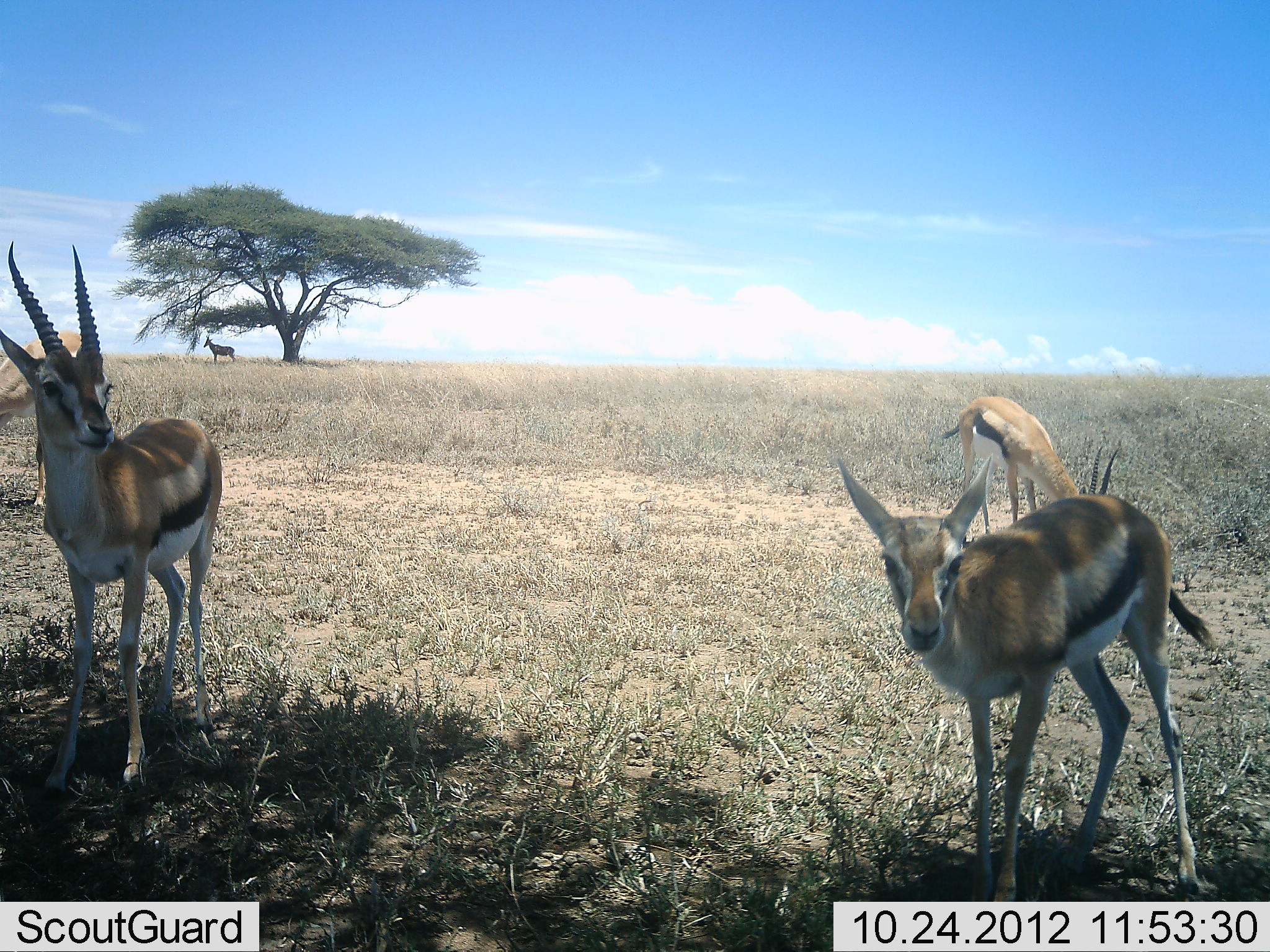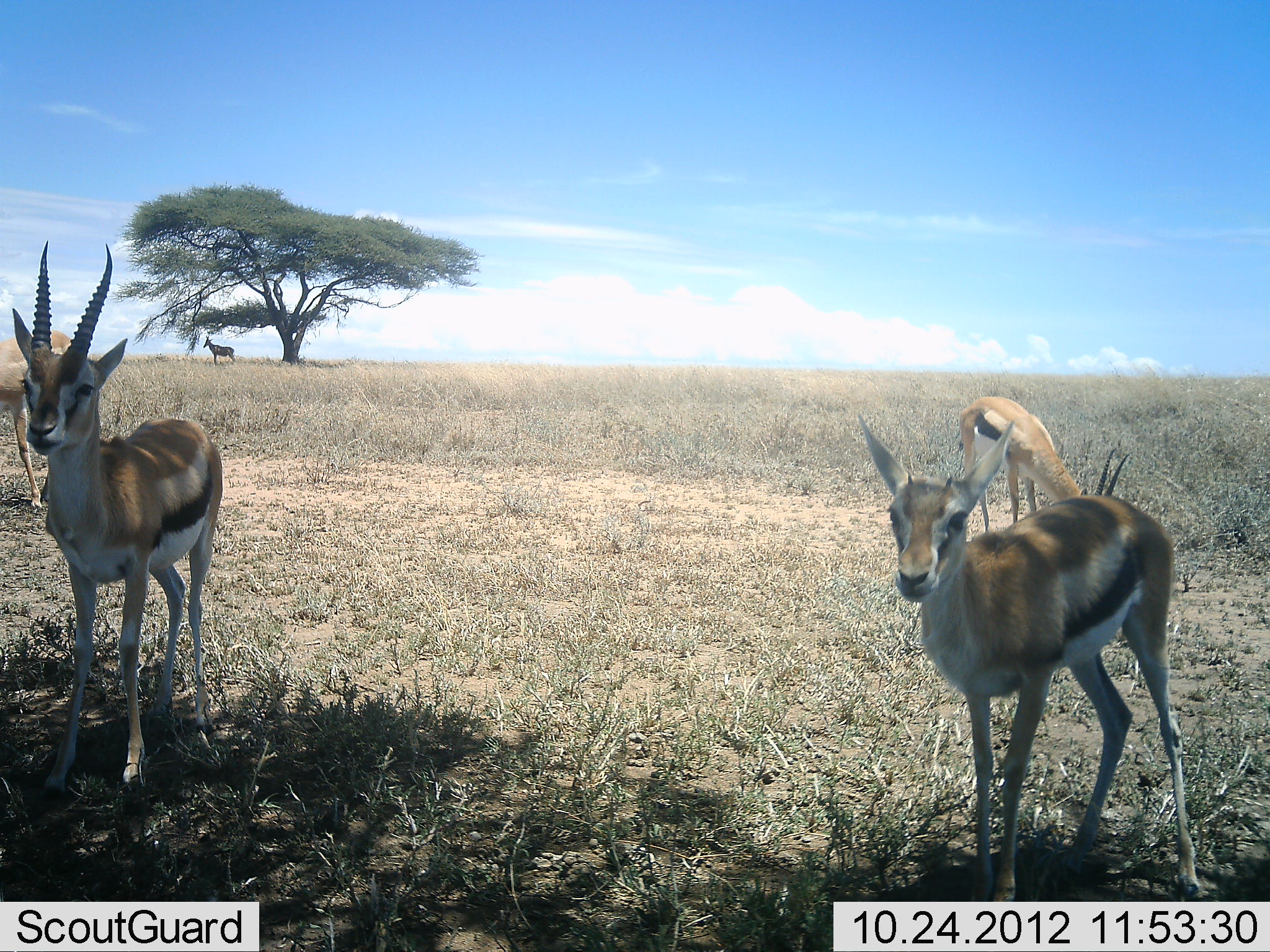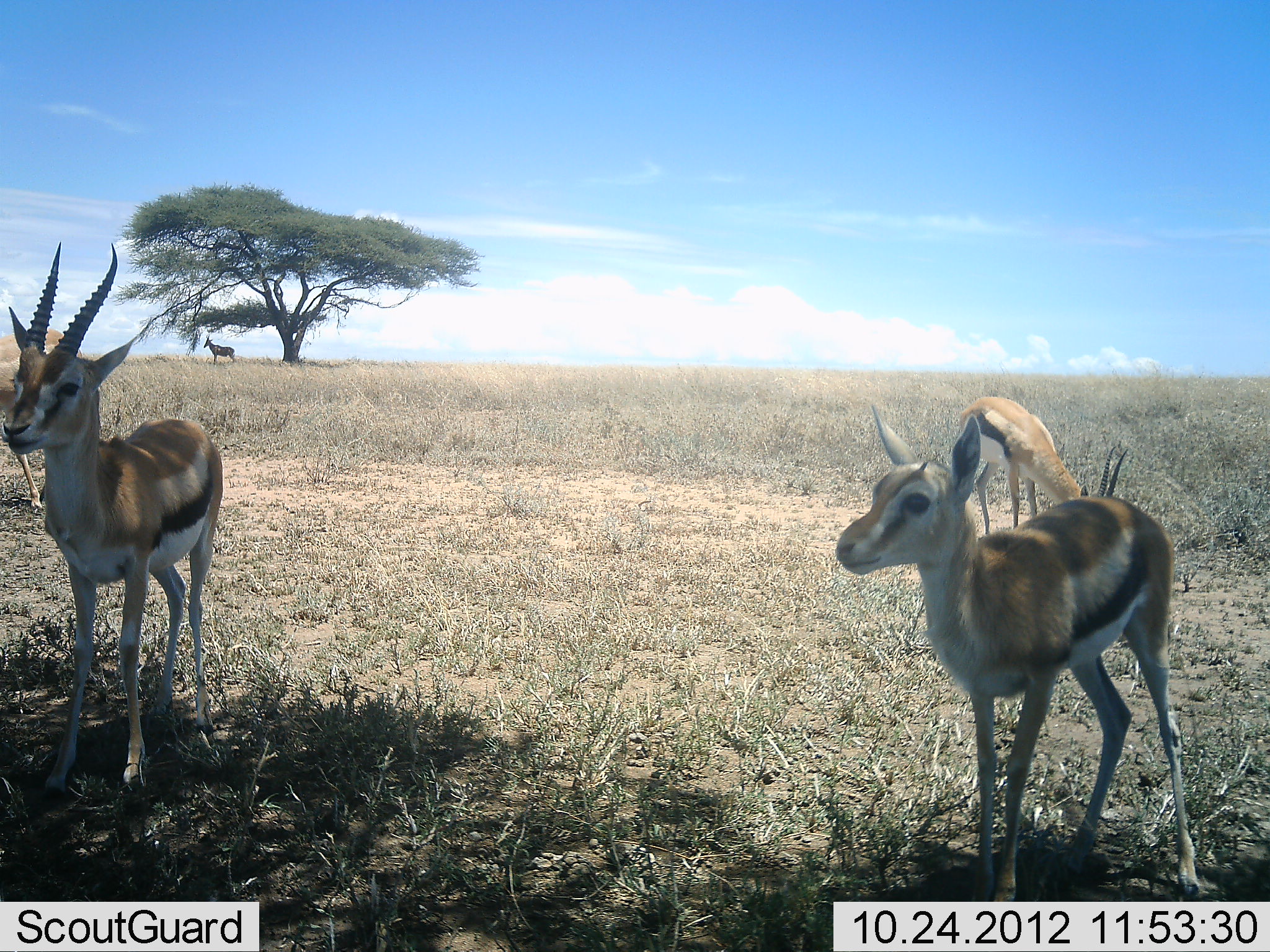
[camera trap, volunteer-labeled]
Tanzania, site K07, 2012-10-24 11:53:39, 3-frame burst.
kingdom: Animalia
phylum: Chordata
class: Mammalia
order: Artiodactyla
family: Bovidae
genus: Eudorcas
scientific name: Eudorcas thomsonii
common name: thomson's gazelle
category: gazellethomsons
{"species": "gazellethomsons (thomson's gazelle) (Eudorcas thomsonii)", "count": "4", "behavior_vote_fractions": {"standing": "94%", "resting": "6%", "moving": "0%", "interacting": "0%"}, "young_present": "6%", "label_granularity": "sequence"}